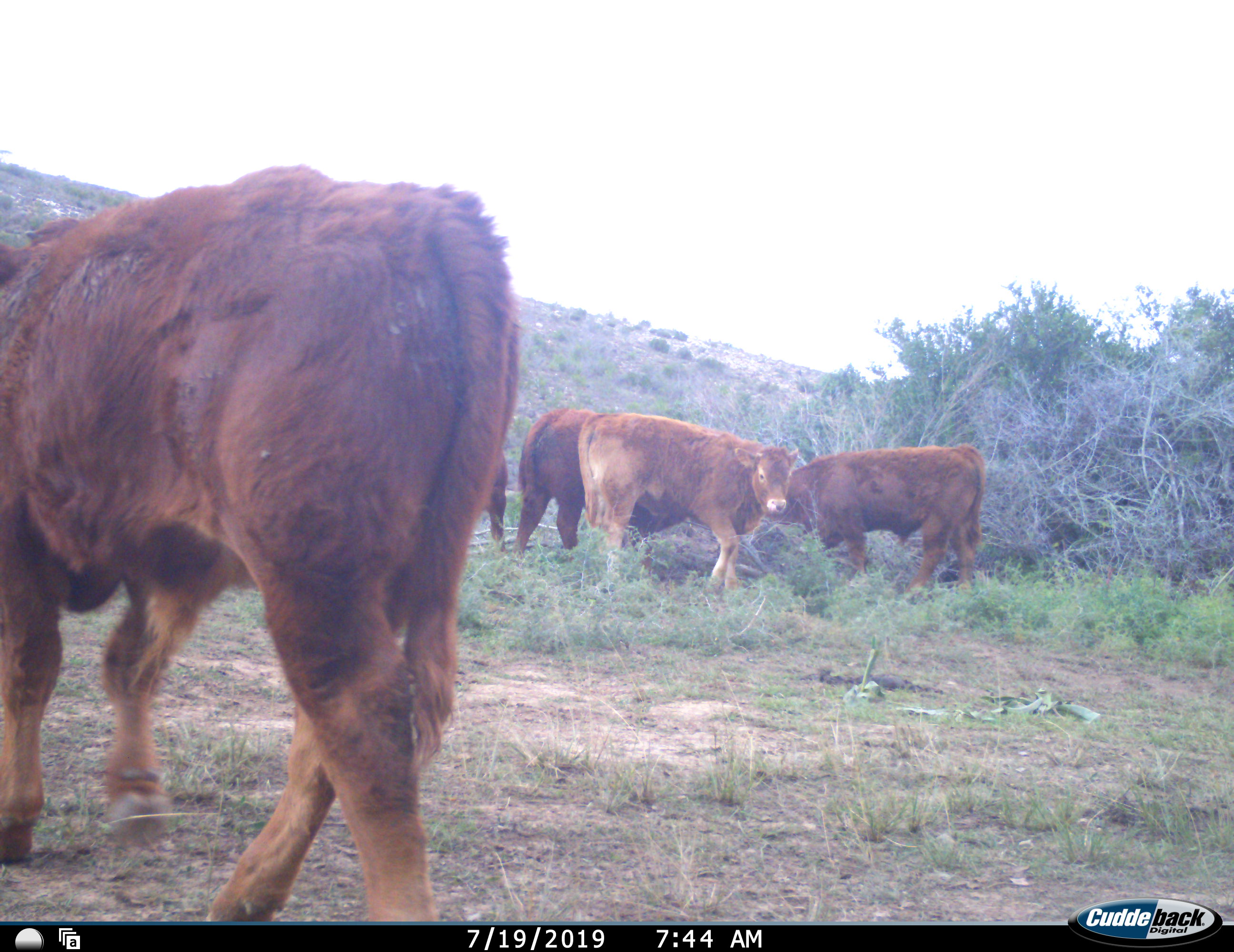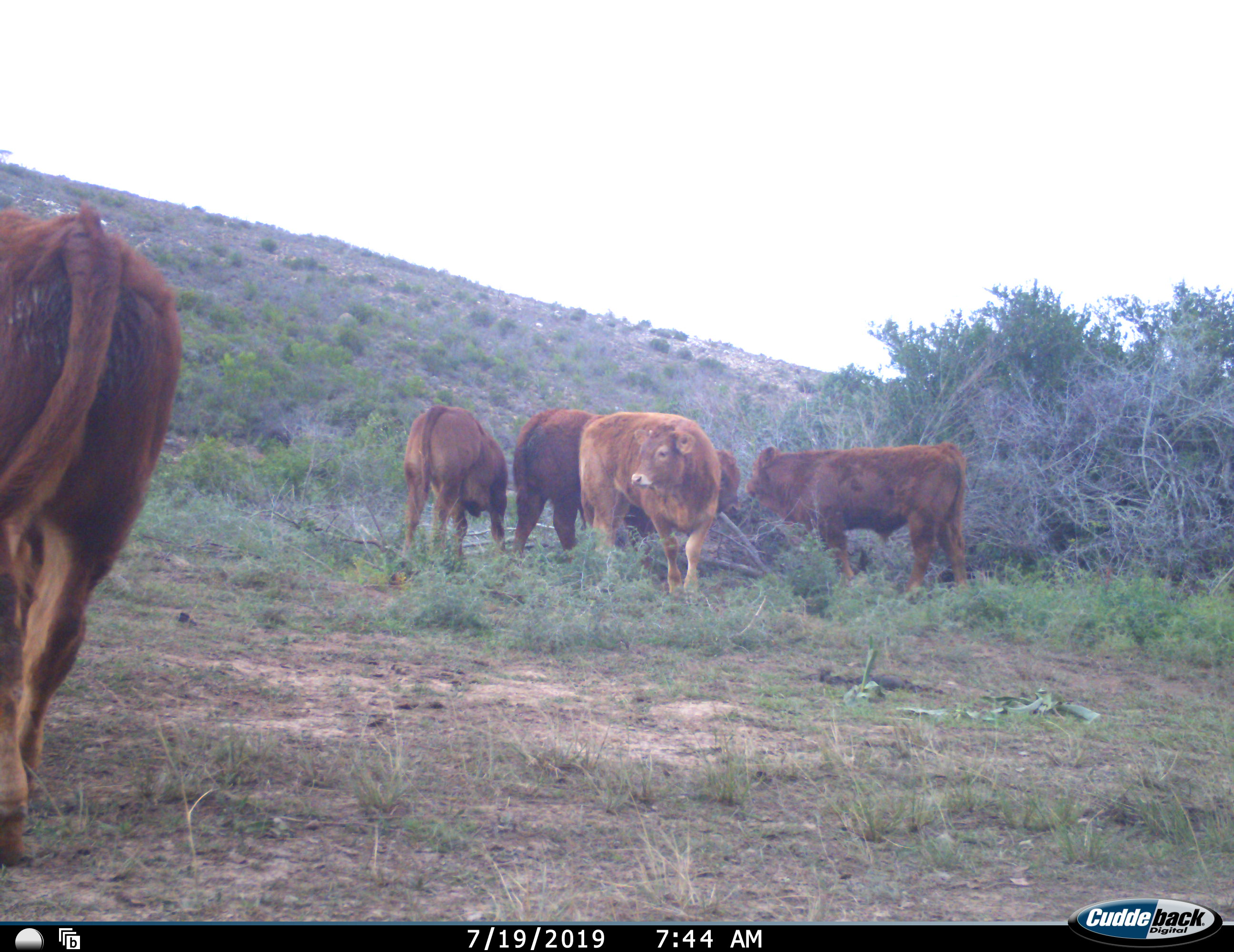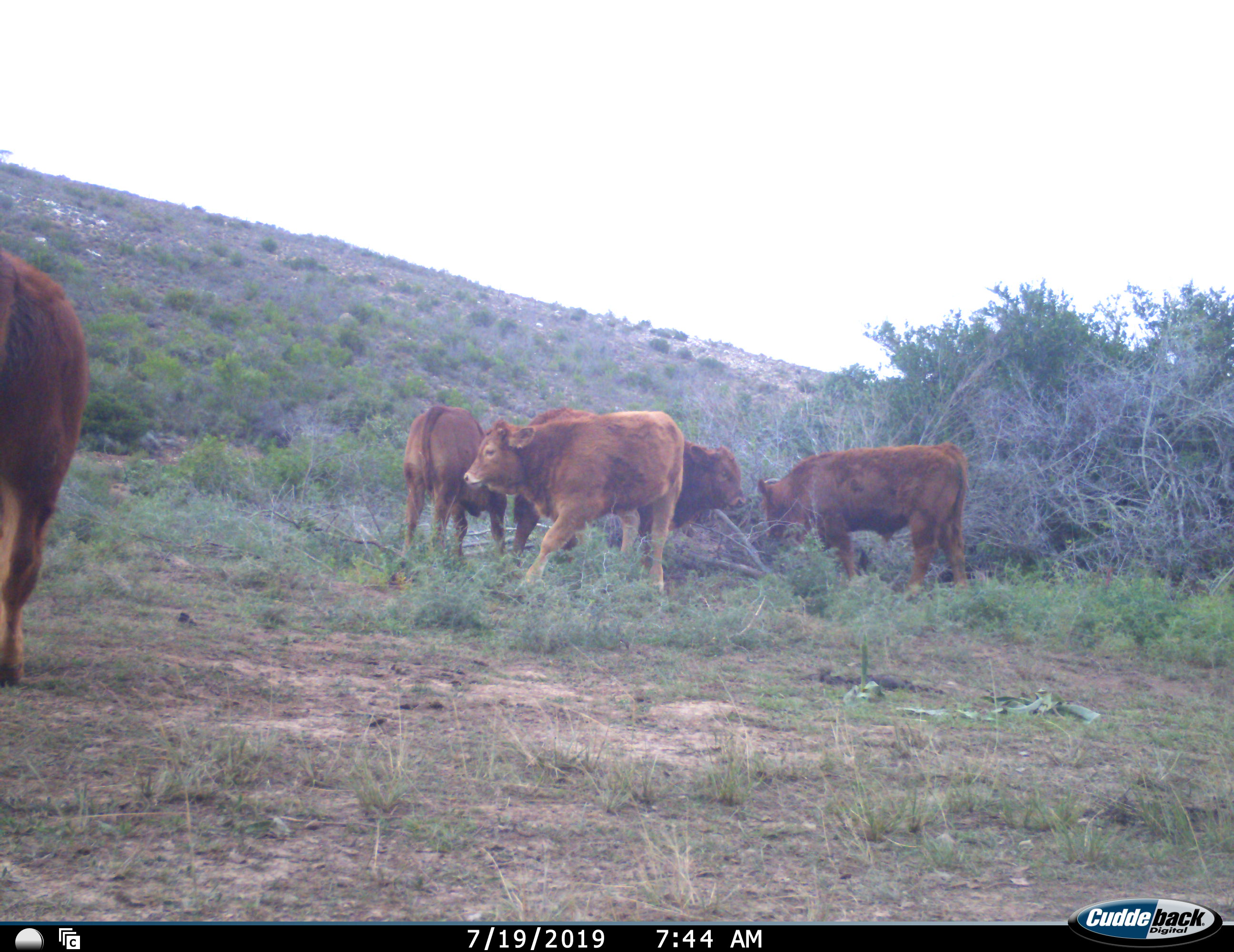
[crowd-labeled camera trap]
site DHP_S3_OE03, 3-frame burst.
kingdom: Animalia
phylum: Chordata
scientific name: Vertebrata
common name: domestic animal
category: domesticanimal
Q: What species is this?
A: Domesticanimal (domestic animal) (Vertebrata).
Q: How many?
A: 6.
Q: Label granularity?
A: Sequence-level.